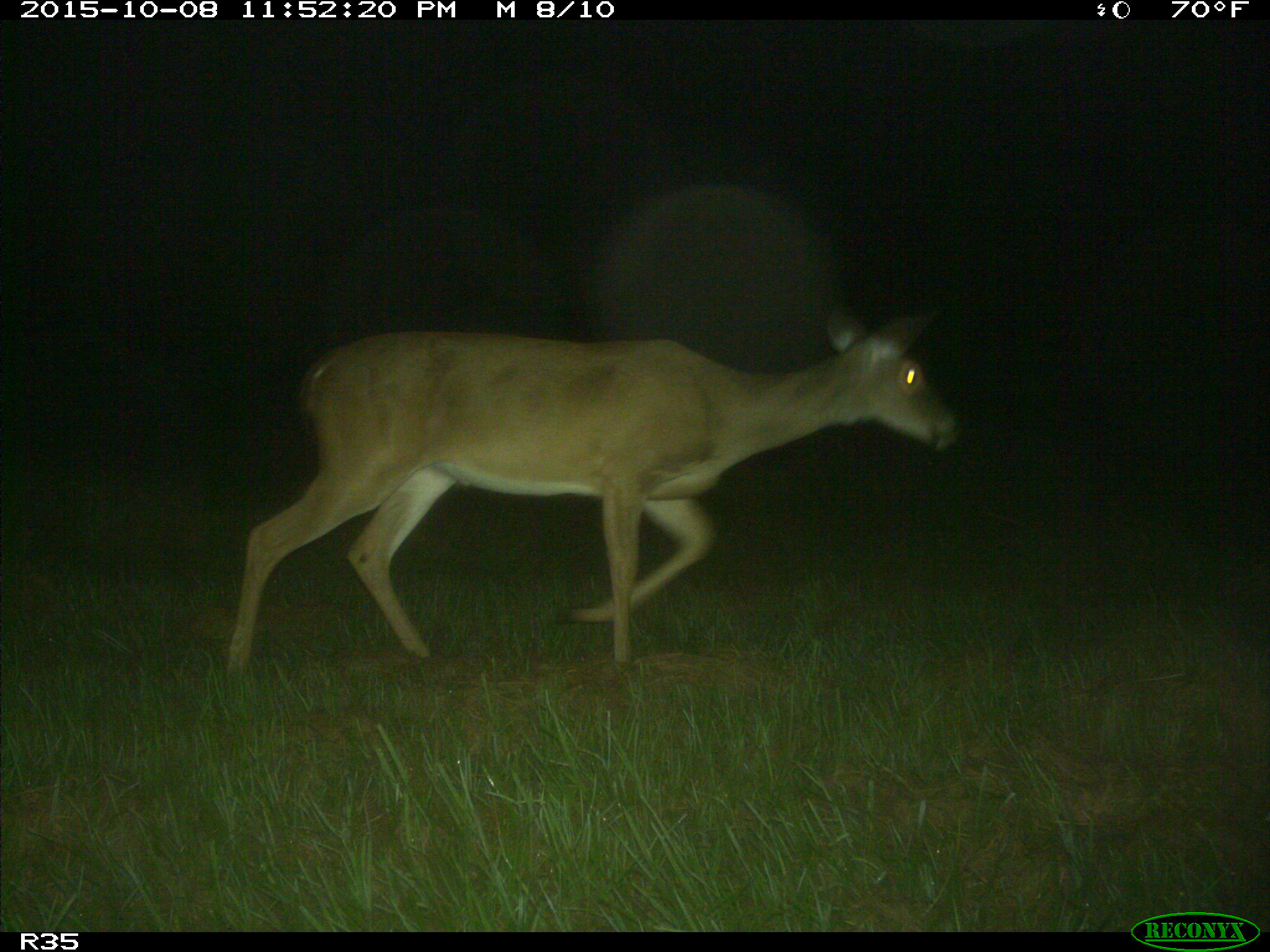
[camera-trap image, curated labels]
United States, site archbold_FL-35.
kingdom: Animalia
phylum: Chordata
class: Mammalia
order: Artiodactyla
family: Cervidae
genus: Odocoileus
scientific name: Odocoileus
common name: deer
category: unidentified deer